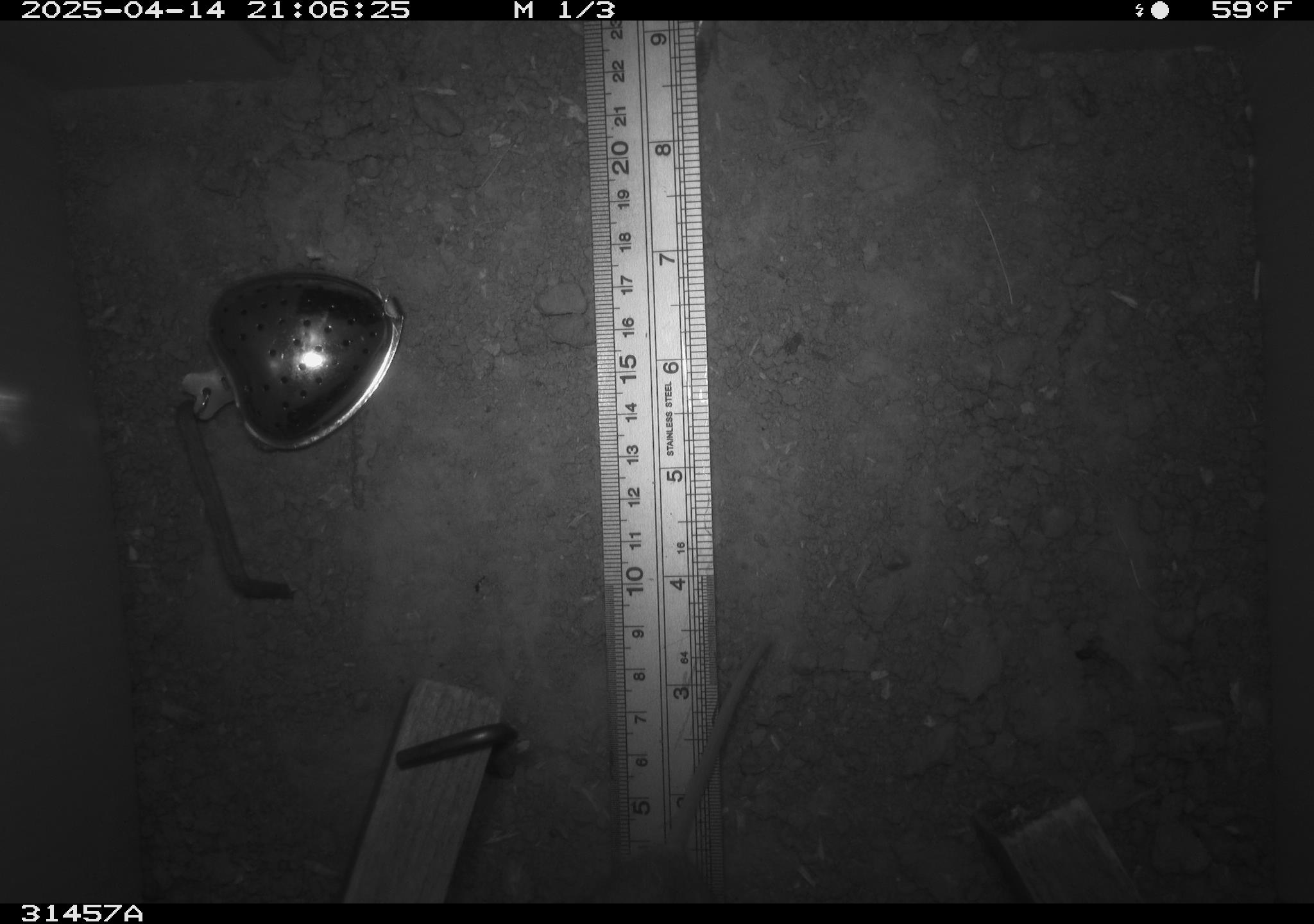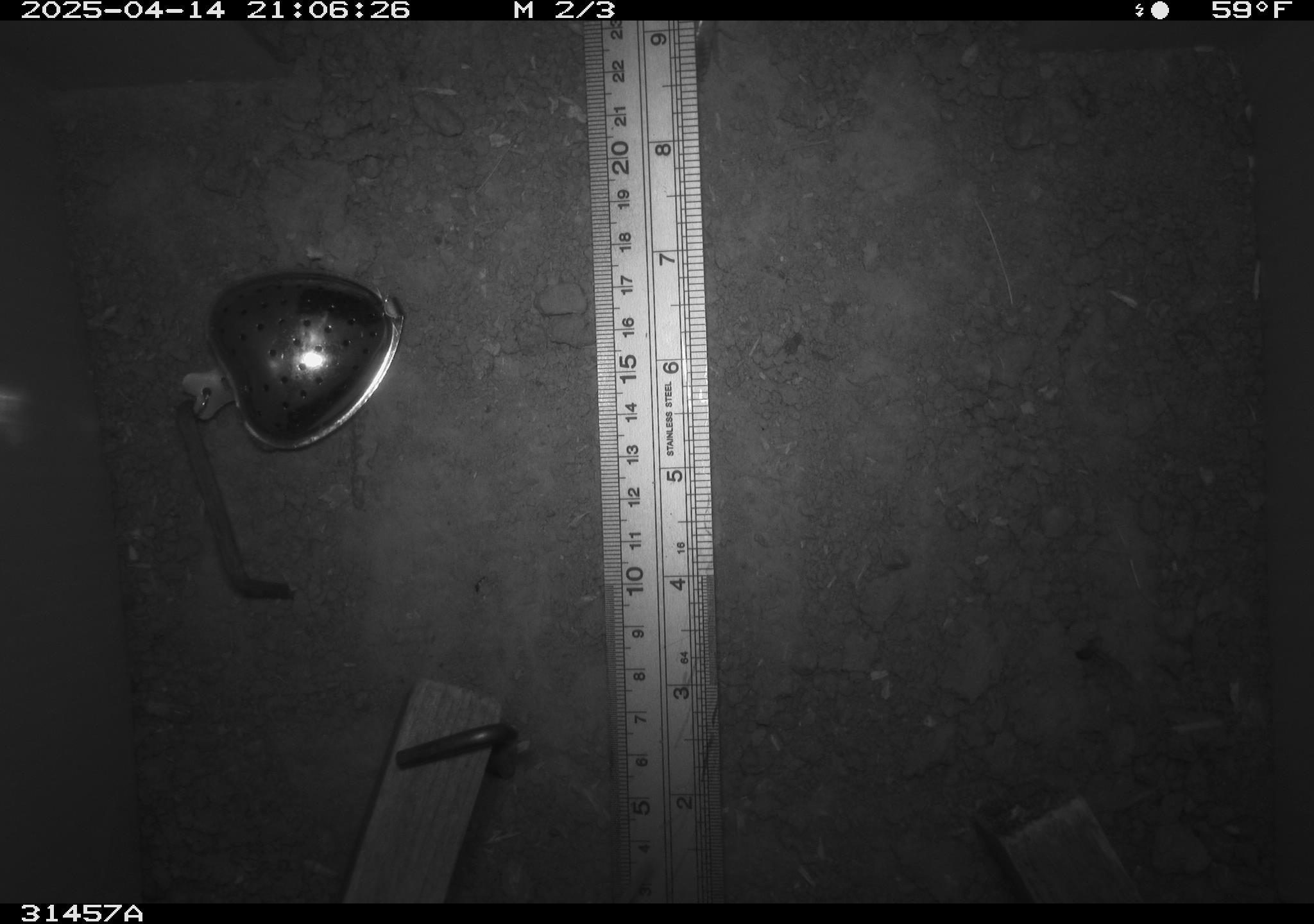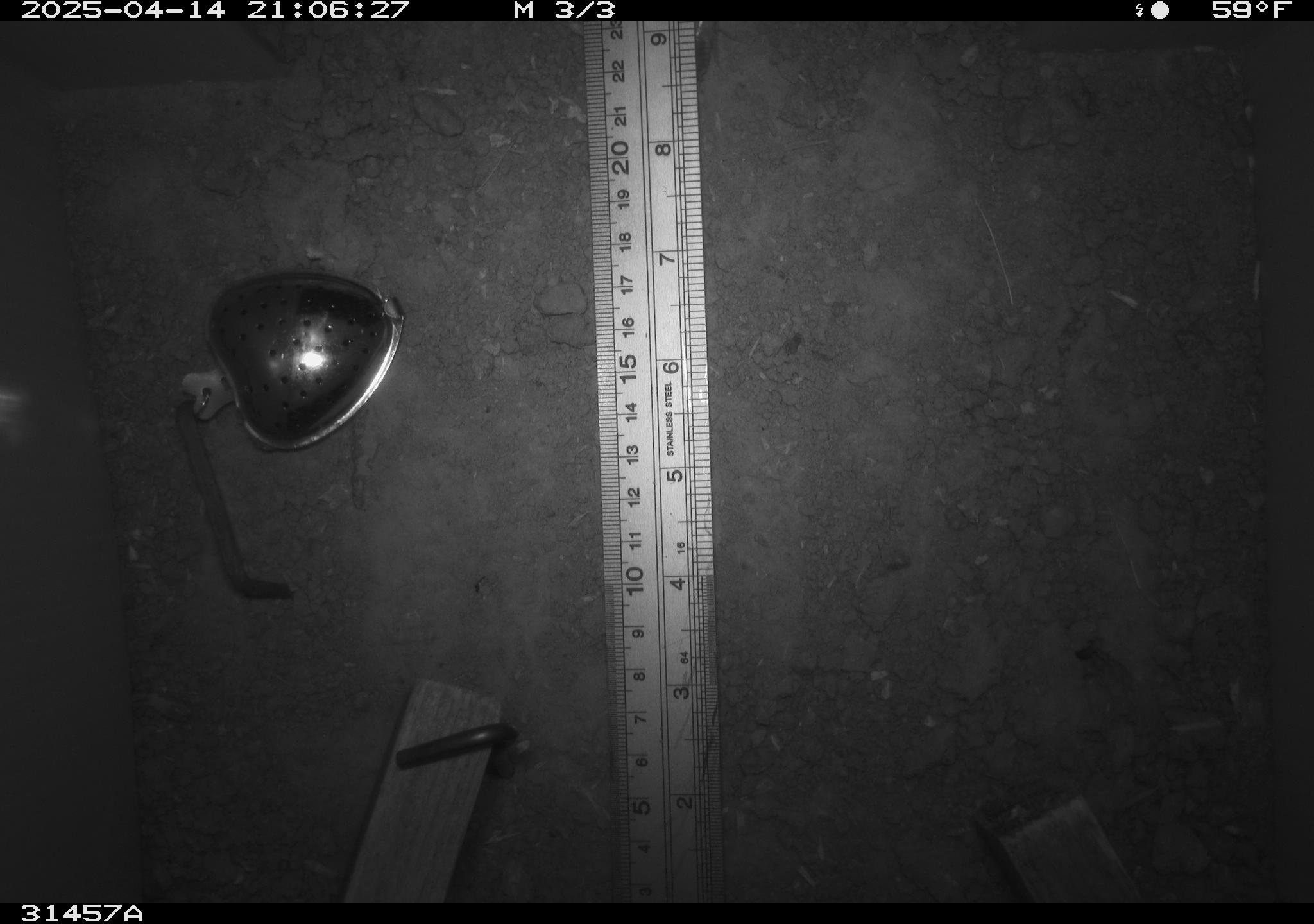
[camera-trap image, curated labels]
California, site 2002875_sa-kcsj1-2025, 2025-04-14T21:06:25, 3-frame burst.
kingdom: Animalia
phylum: Chordata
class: Mammalia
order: Rodentia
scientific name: Rodentia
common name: rodent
Rodent (Rodentia).